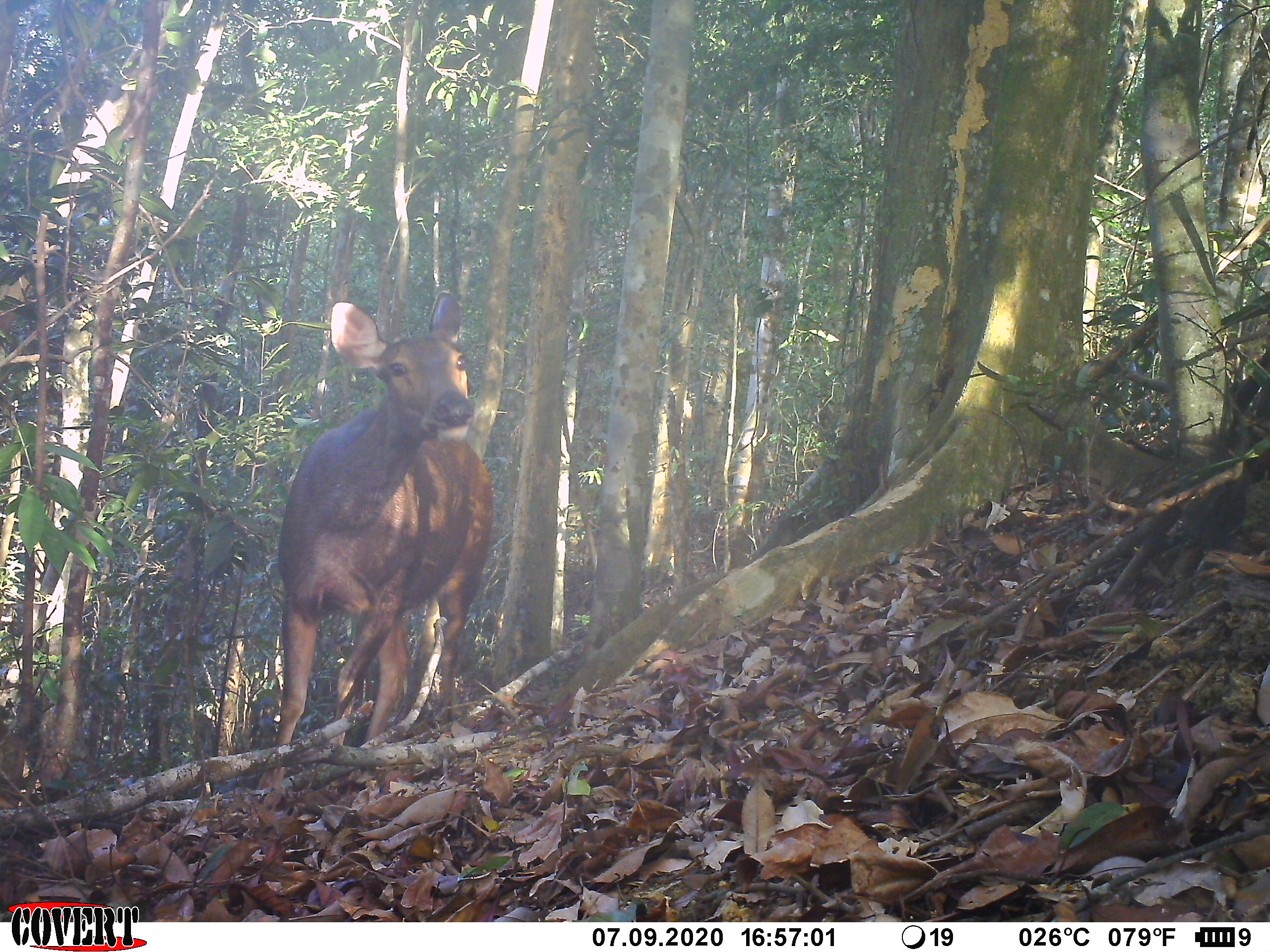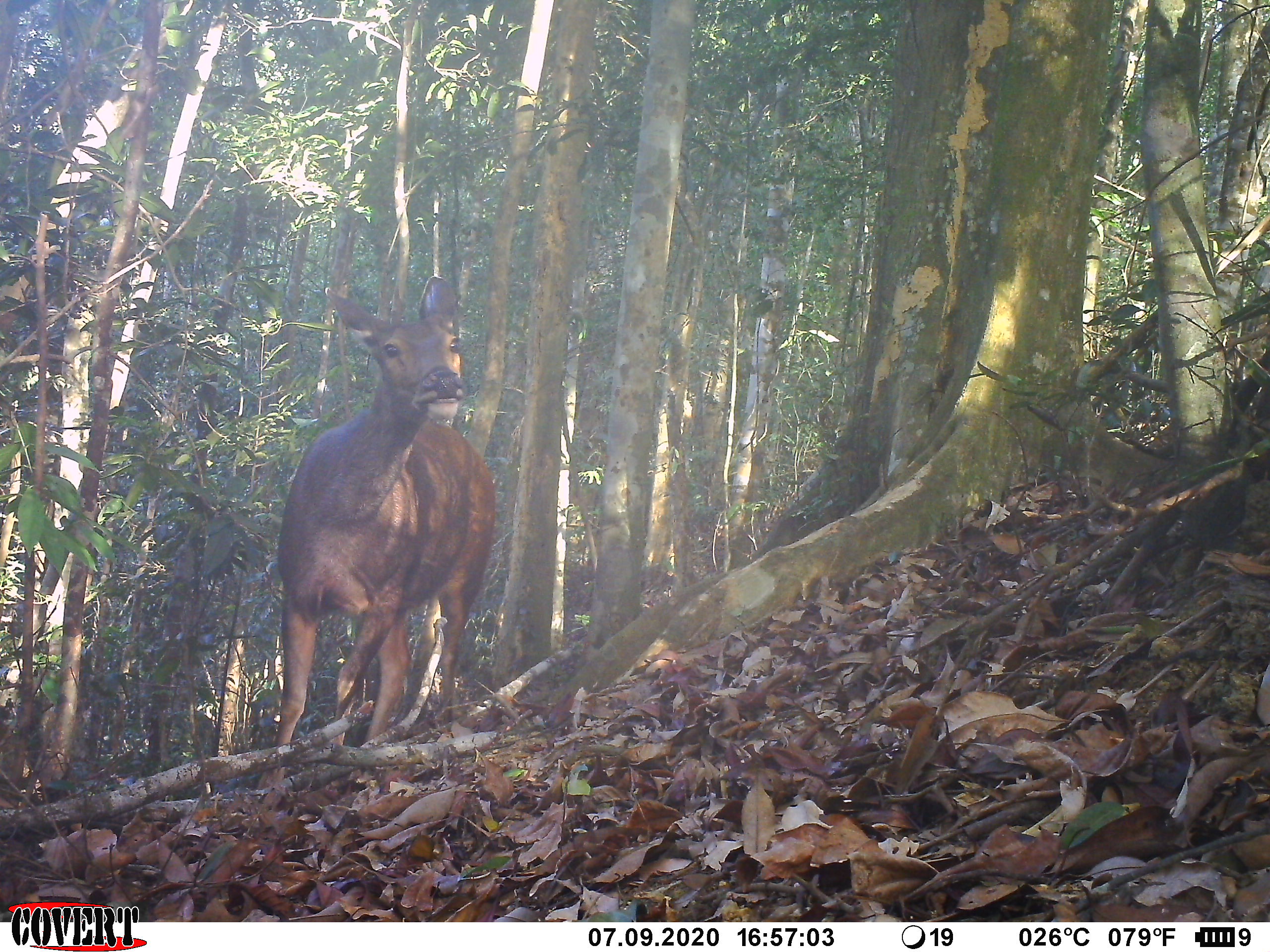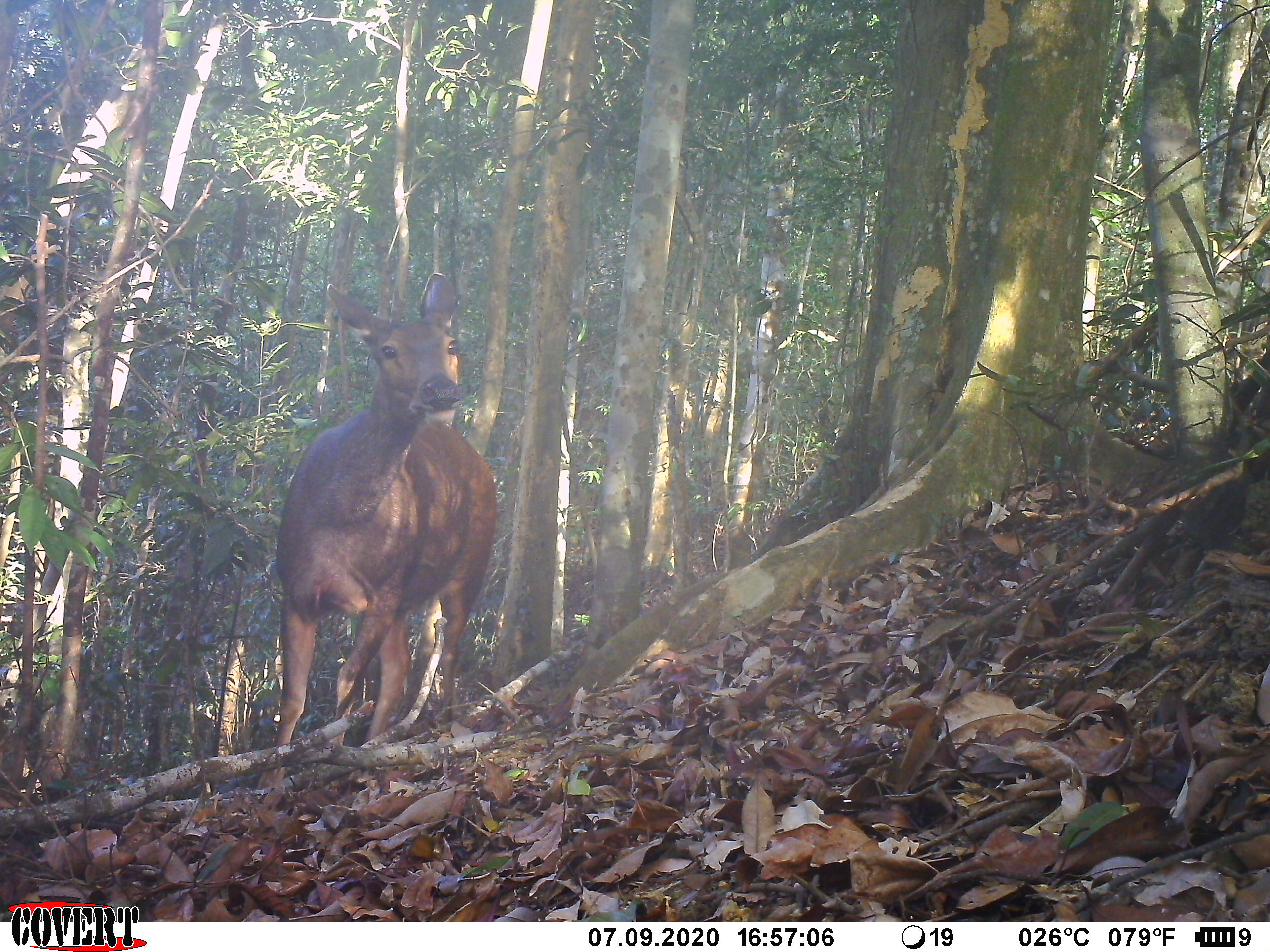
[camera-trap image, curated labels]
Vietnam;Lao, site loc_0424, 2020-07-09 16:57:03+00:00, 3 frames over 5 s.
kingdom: Animalia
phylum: Chordata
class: Mammalia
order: Artiodactyla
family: Cervidae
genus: Rusa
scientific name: Rusa unicolor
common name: sambar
Sambar (Rusa unicolor). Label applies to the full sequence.